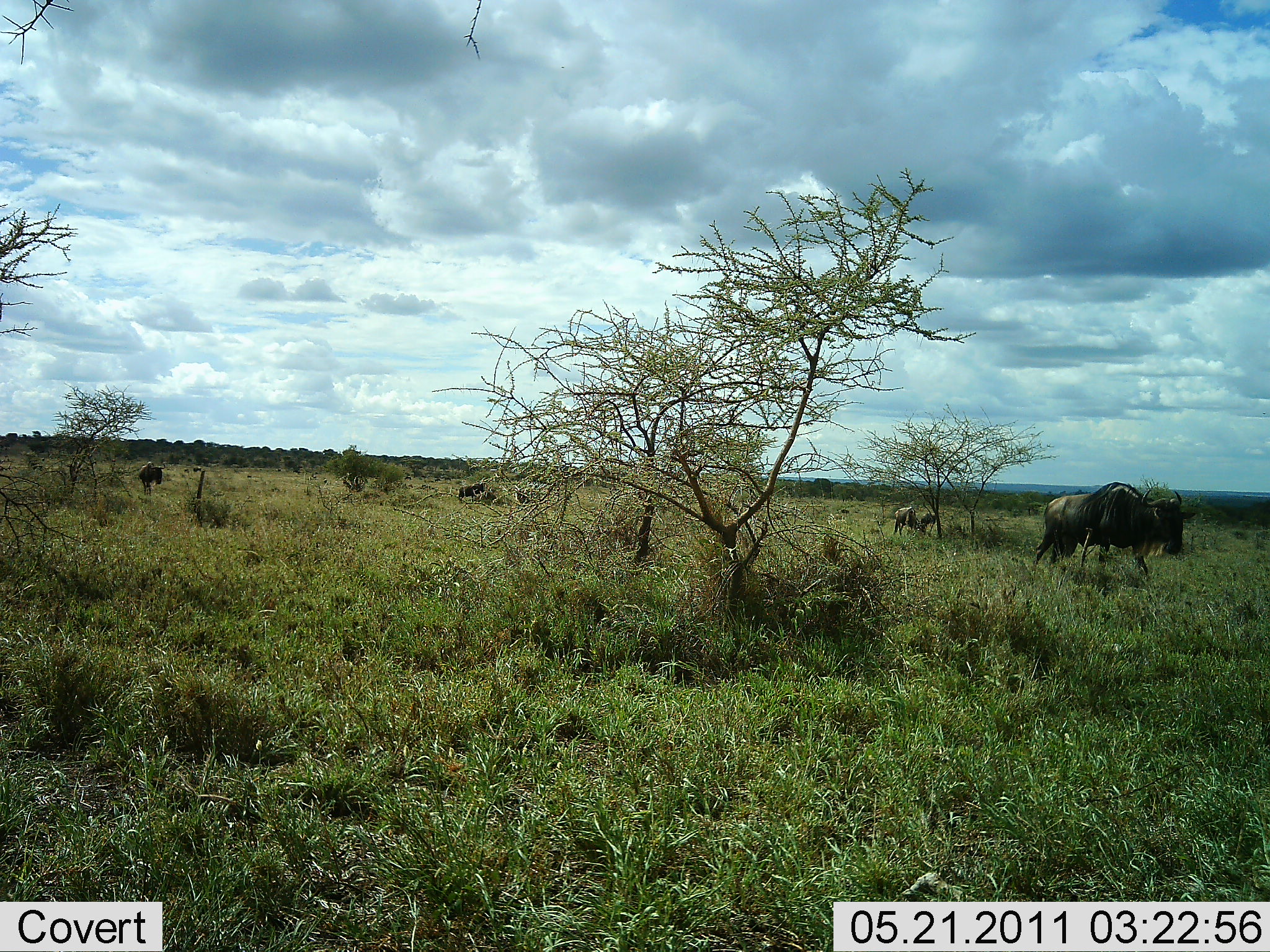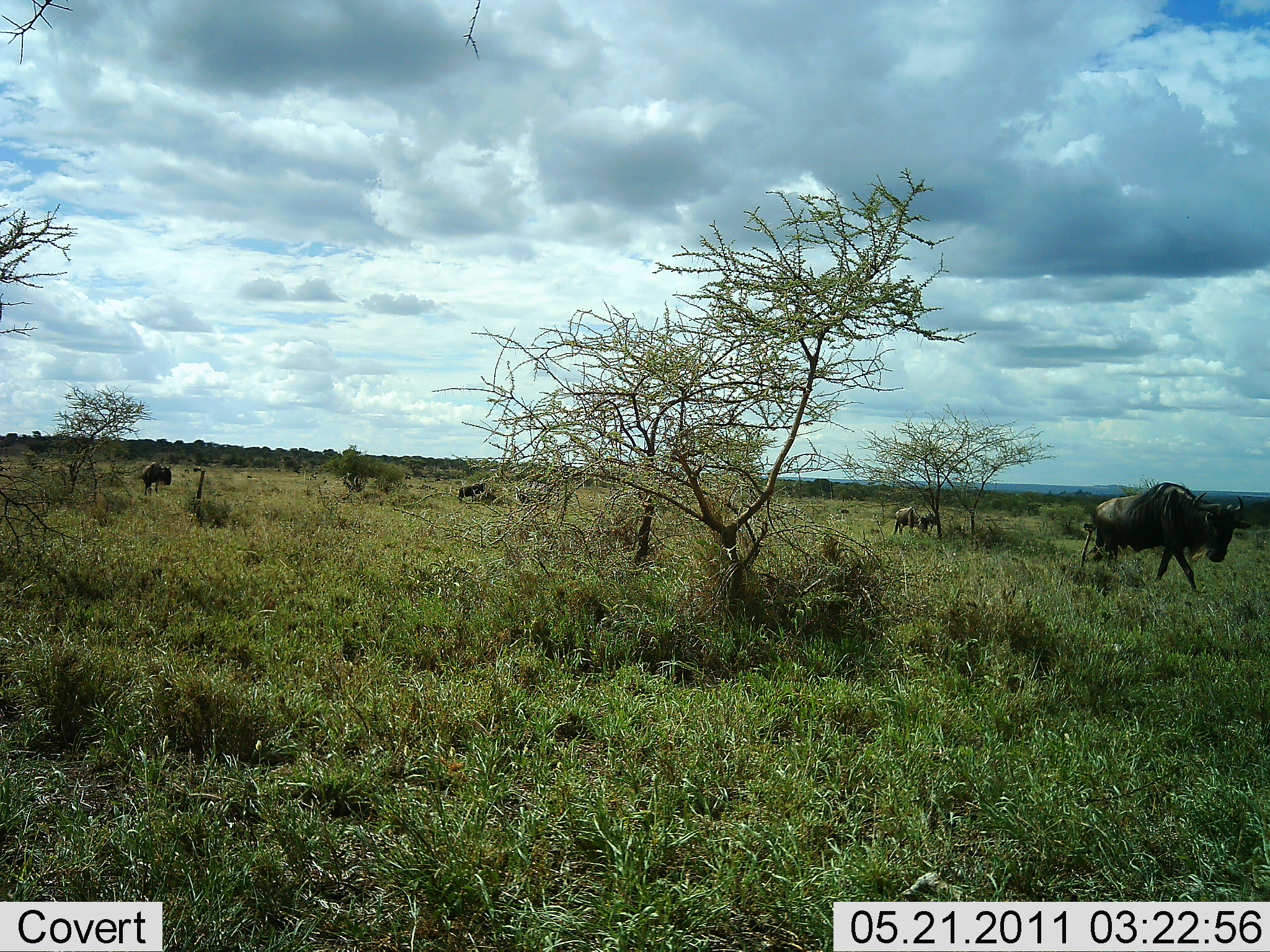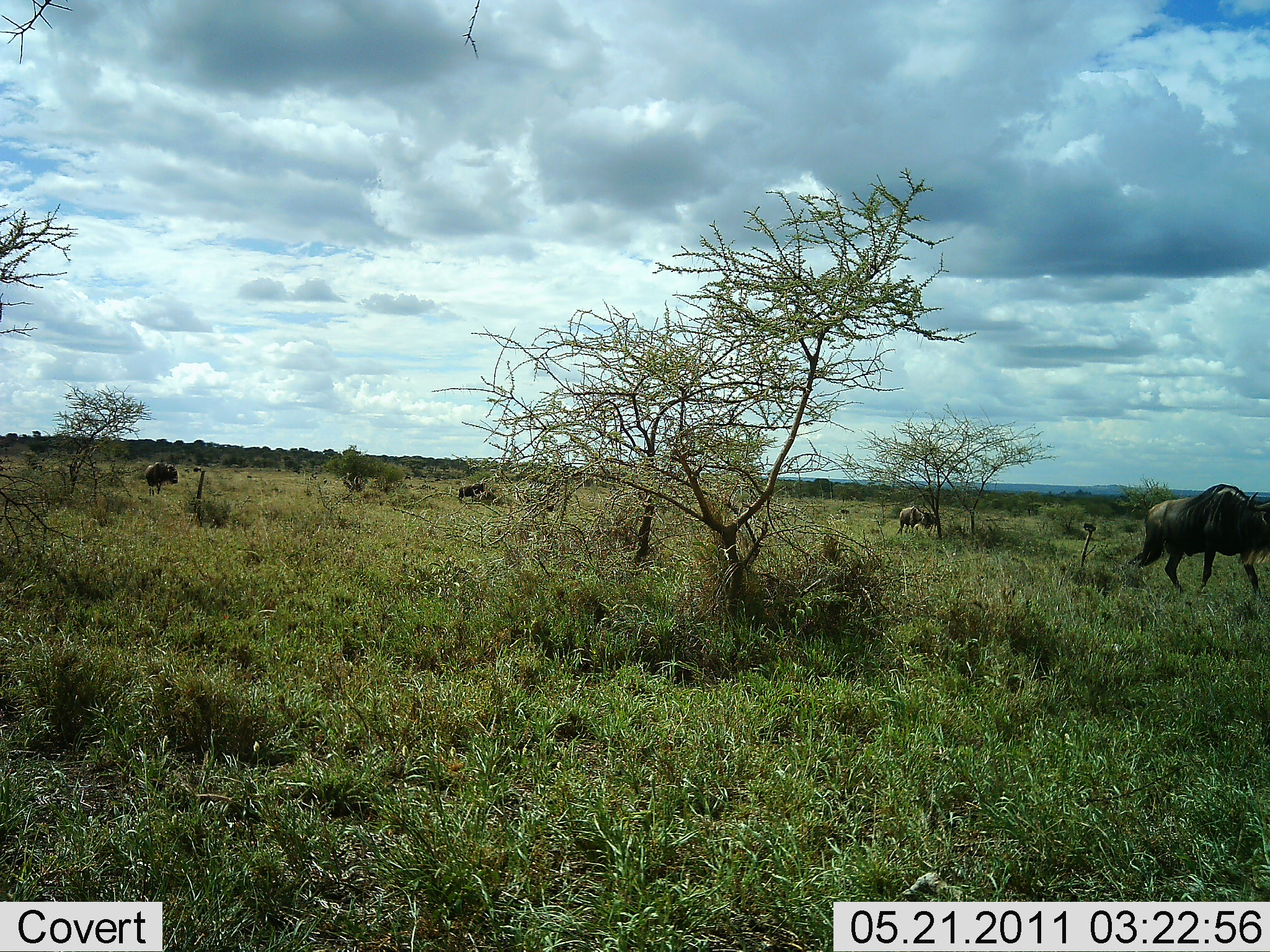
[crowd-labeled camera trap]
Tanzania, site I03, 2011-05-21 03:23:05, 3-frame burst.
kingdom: Animalia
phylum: Chordata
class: Mammalia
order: Artiodactyla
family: Bovidae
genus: Connochaetes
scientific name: Connochaetes taurinus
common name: blue wildebeest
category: wildebeest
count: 4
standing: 8%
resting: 0%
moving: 92%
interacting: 0%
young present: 8%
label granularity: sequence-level